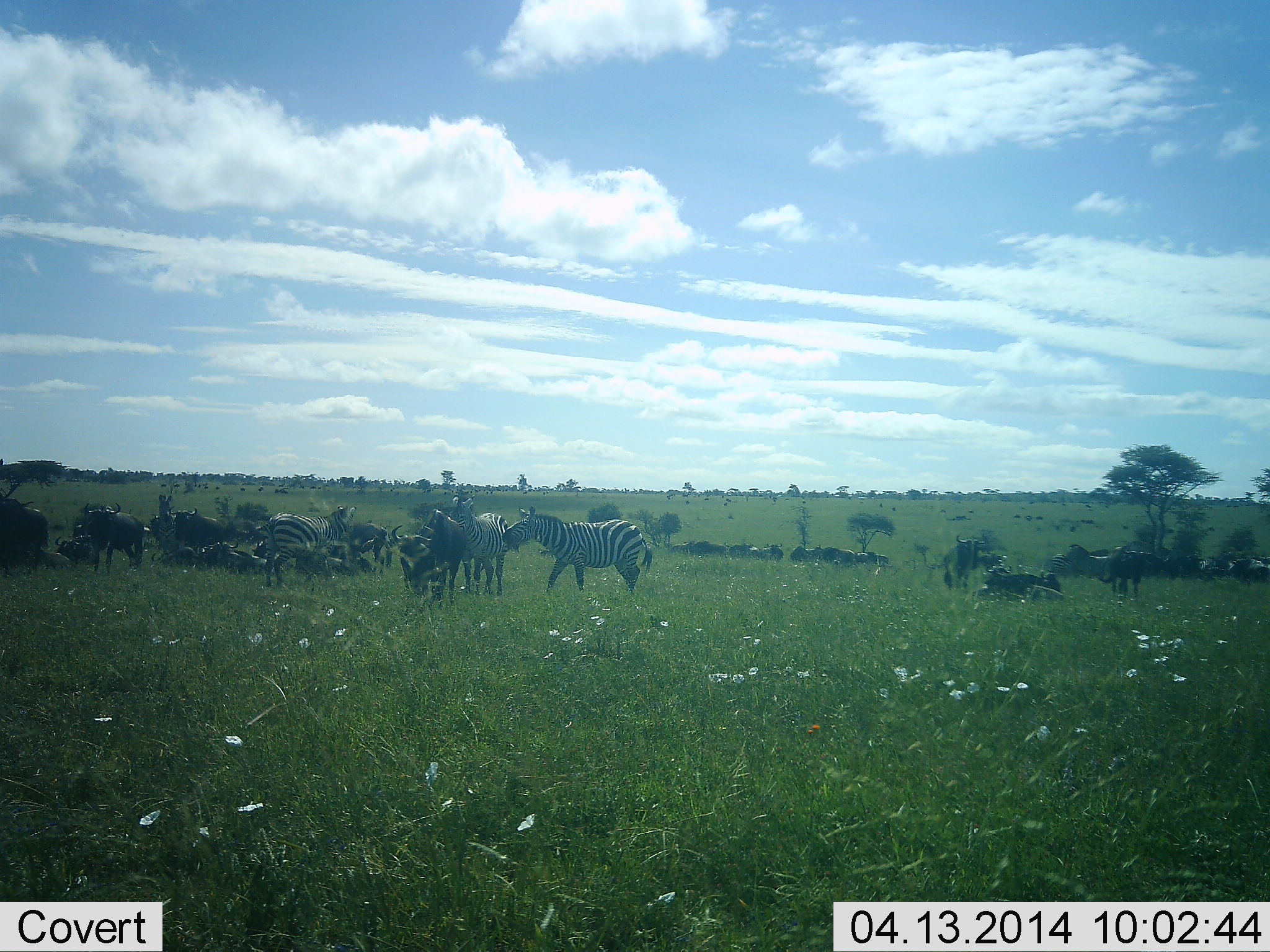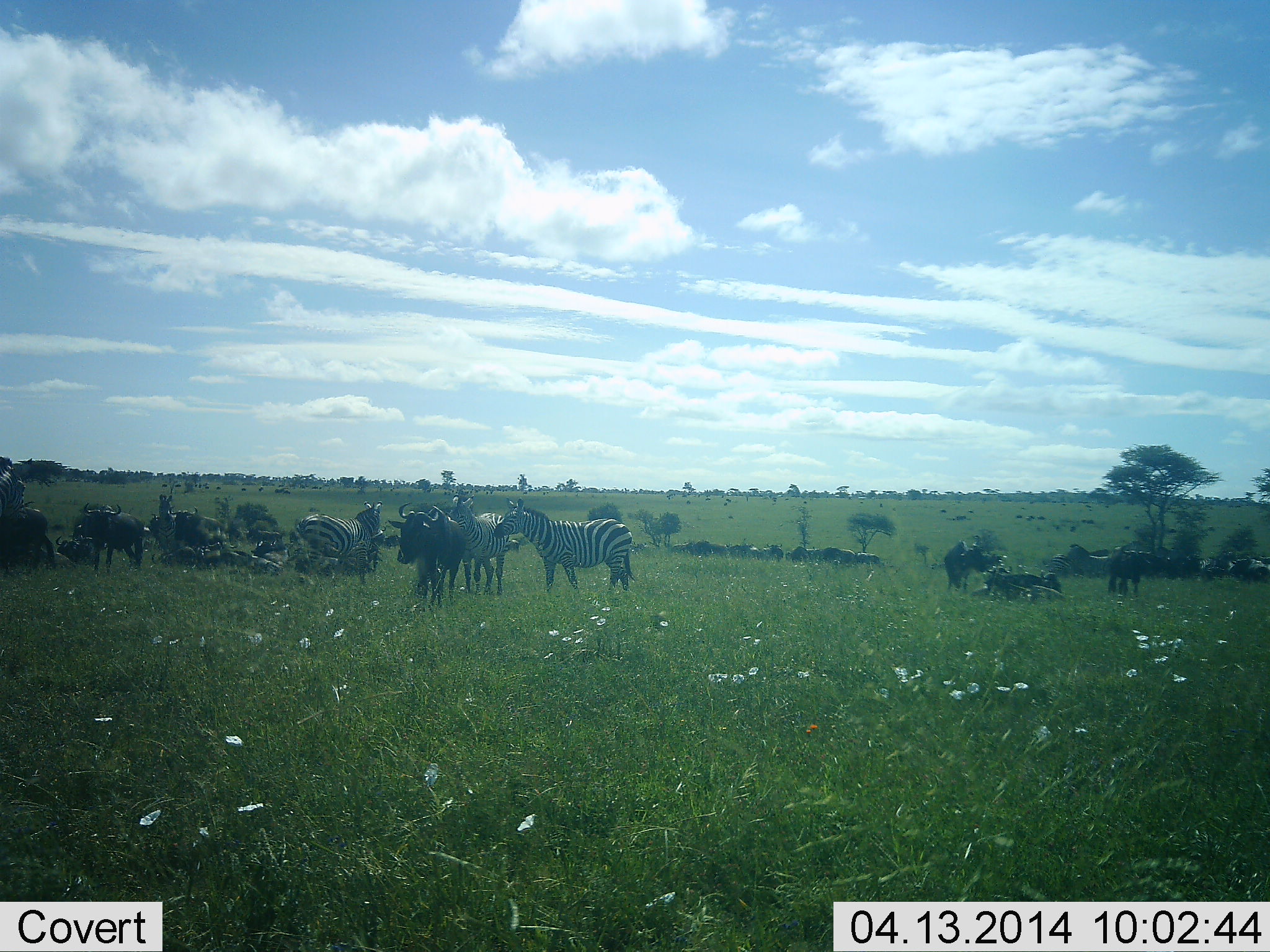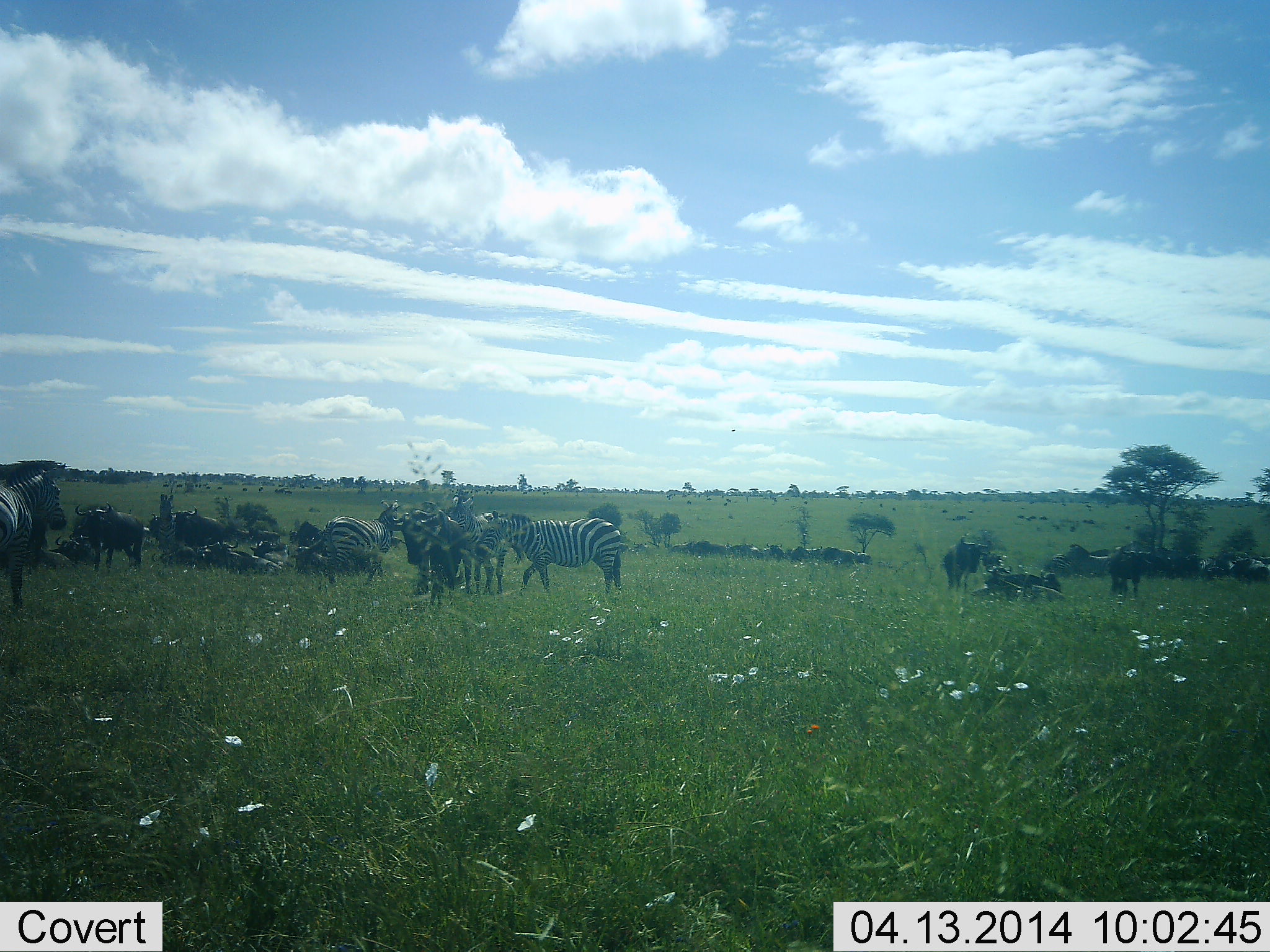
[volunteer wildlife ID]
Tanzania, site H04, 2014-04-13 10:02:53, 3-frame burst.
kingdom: Animalia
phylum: Chordata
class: Mammalia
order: Artiodactyla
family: Bovidae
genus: Connochaetes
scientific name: Connochaetes taurinus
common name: blue wildebeest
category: wildebeest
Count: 11-50.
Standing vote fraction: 70%.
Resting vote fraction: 50%.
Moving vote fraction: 20%.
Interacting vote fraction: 10%.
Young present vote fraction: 0%.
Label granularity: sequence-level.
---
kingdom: Animalia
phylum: Chordata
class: Mammalia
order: Perissodactyla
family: Equidae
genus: Equus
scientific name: Equus quagga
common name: plains zebra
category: zebra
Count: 4.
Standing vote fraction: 75%.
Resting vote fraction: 17%.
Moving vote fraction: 25%.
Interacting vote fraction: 17%.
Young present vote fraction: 0%.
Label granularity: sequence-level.